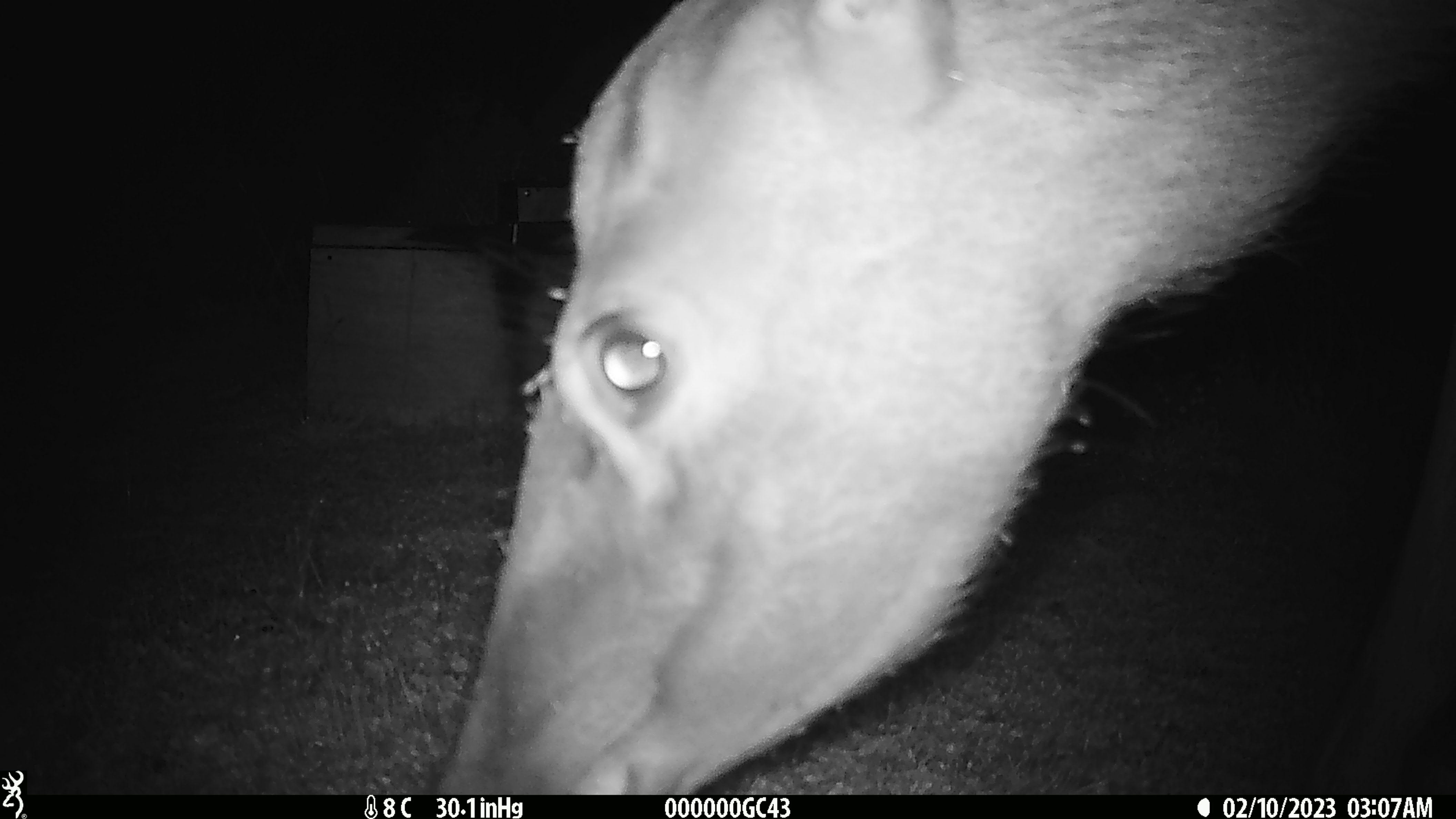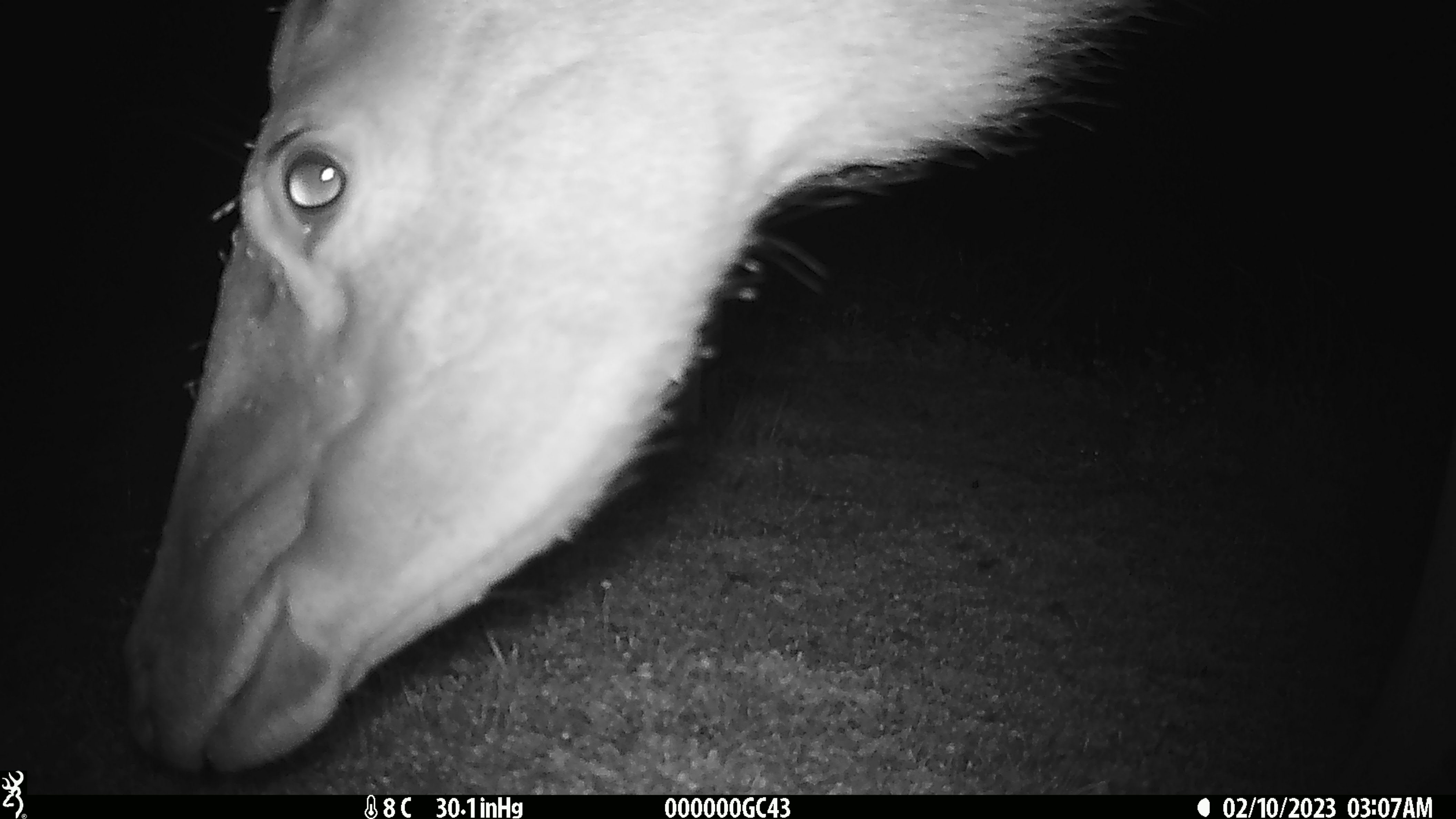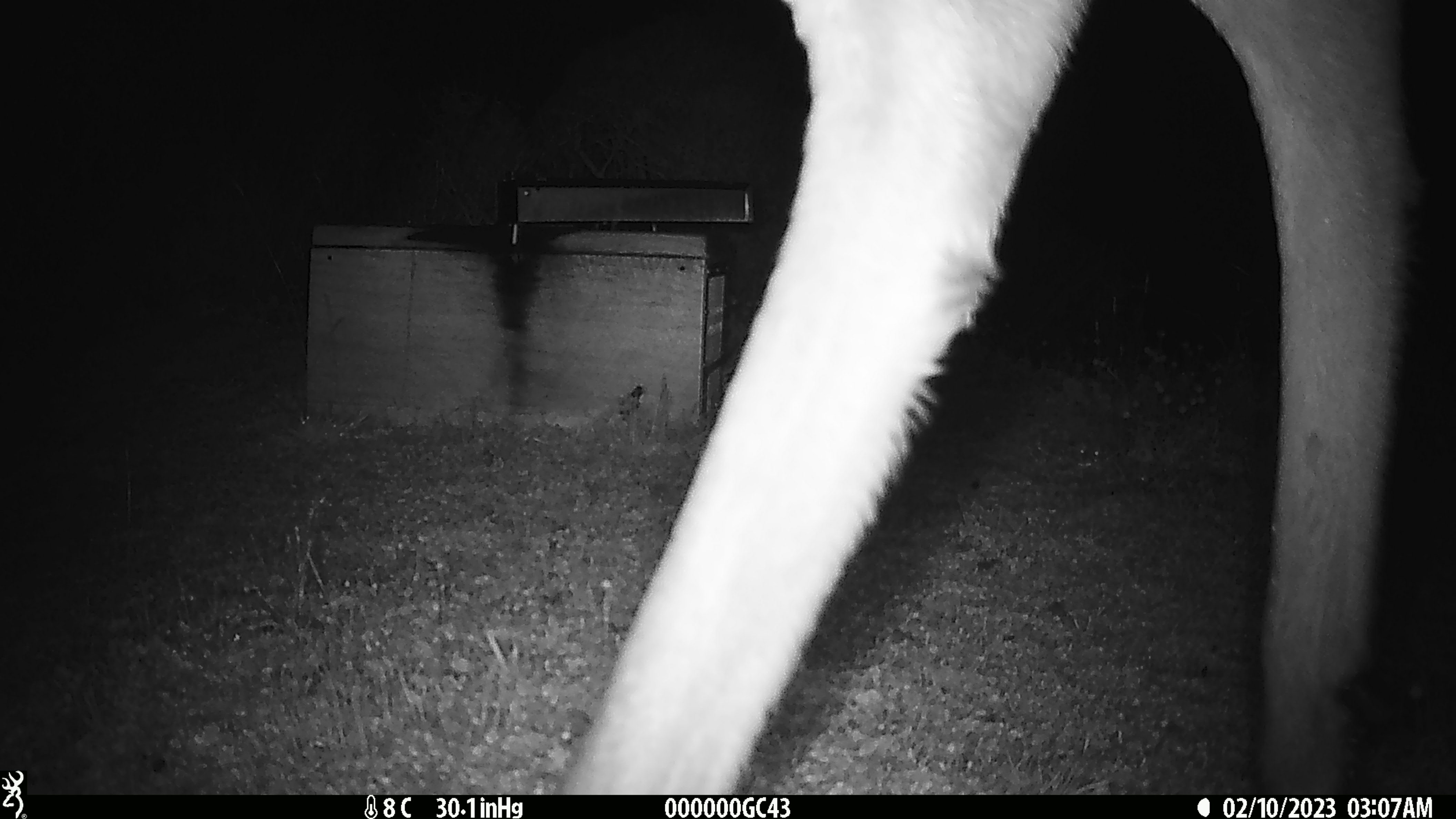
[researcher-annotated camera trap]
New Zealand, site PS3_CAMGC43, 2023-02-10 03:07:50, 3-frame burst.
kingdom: Animalia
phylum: Chordata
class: Mammalia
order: Artiodactyla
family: Cervidae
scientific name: Cervidae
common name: deer